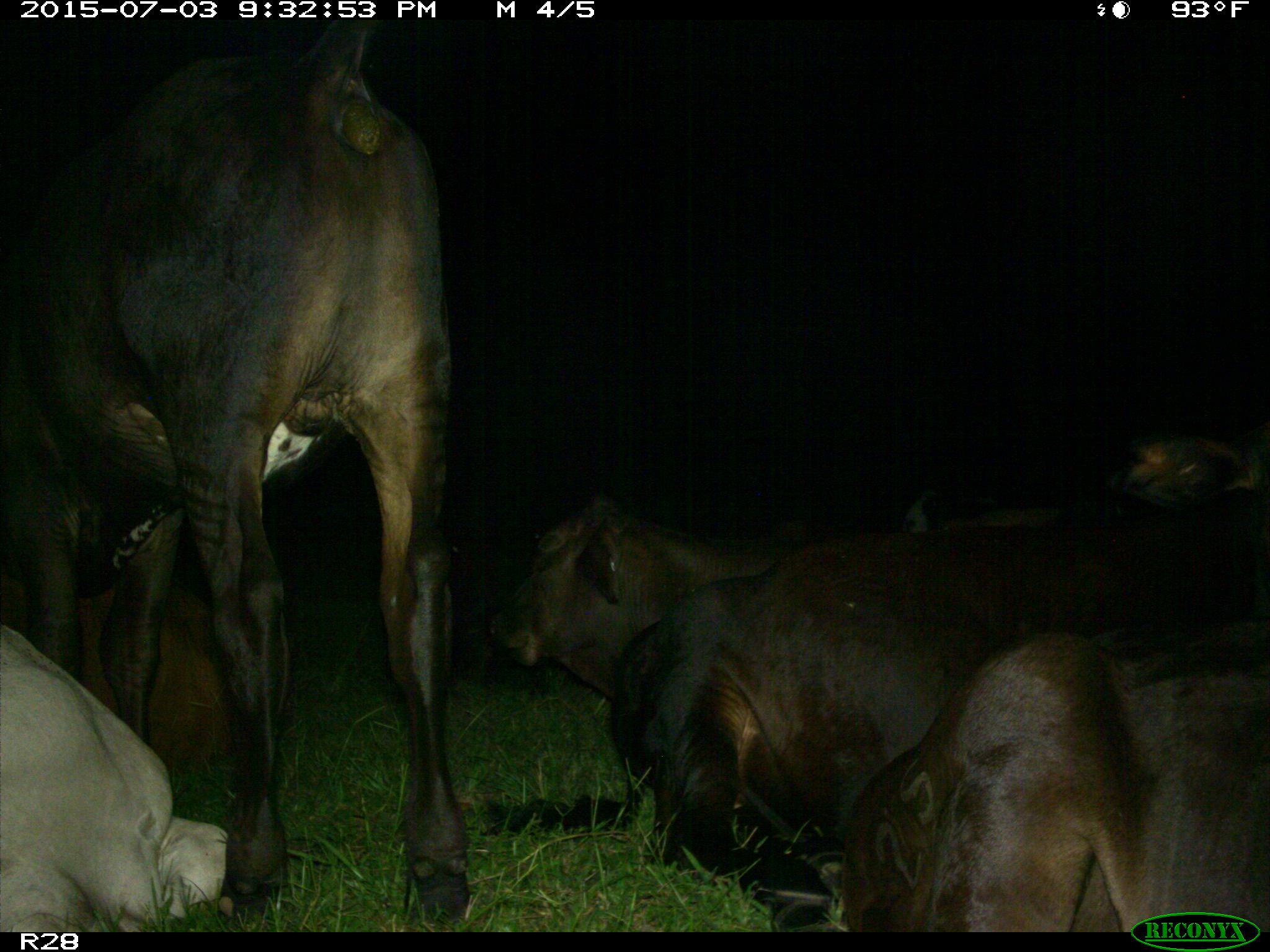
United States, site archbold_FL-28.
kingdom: Animalia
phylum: Chordata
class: Mammalia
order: Artiodactyla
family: Bovidae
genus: Bos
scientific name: Bos taurus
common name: domestic cow